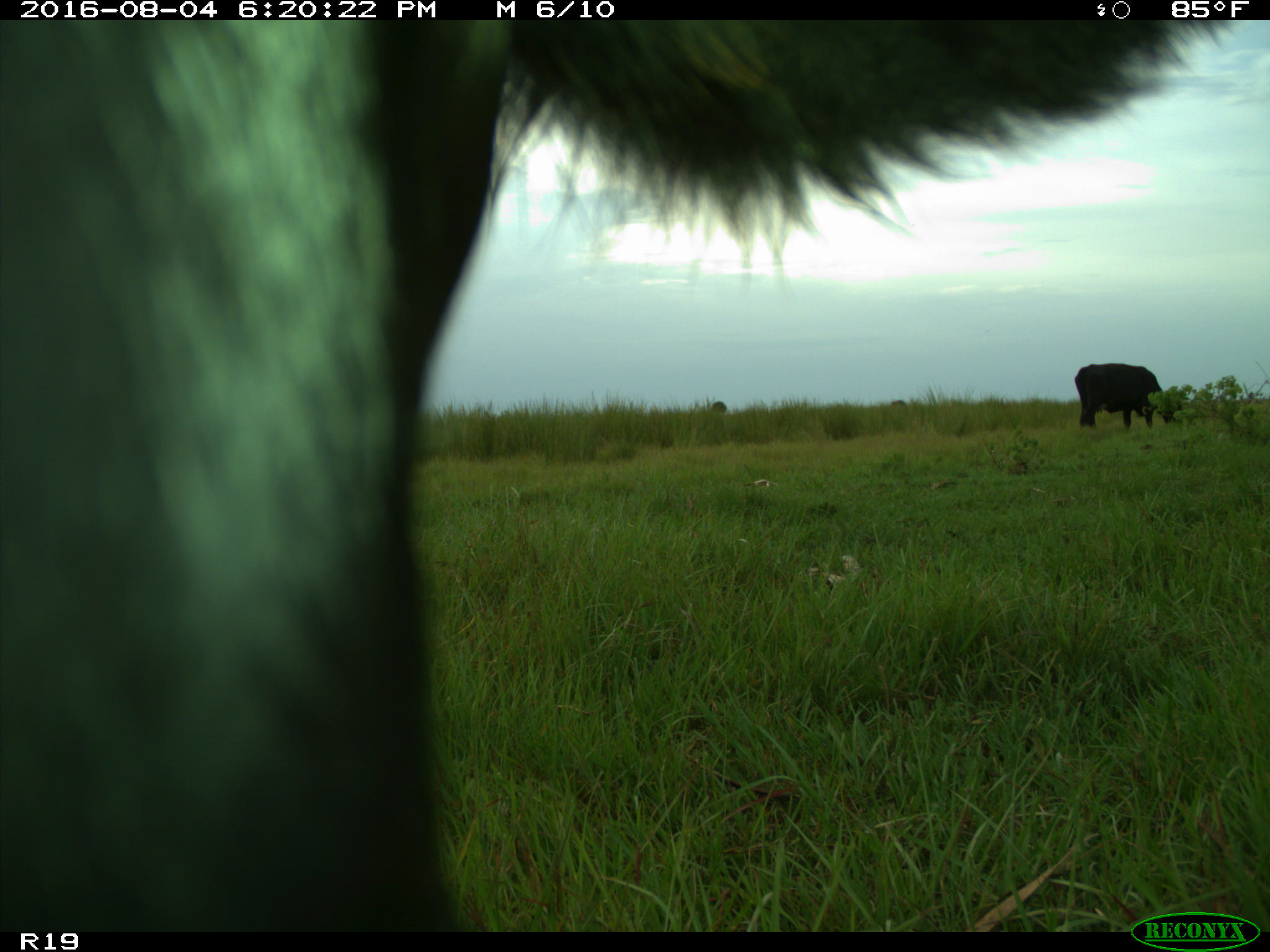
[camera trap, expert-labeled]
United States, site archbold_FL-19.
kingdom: Animalia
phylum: Chordata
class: Mammalia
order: Artiodactyla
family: Bovidae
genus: Bos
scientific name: Bos taurus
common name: domestic cow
Bos taurus (domestic cow).